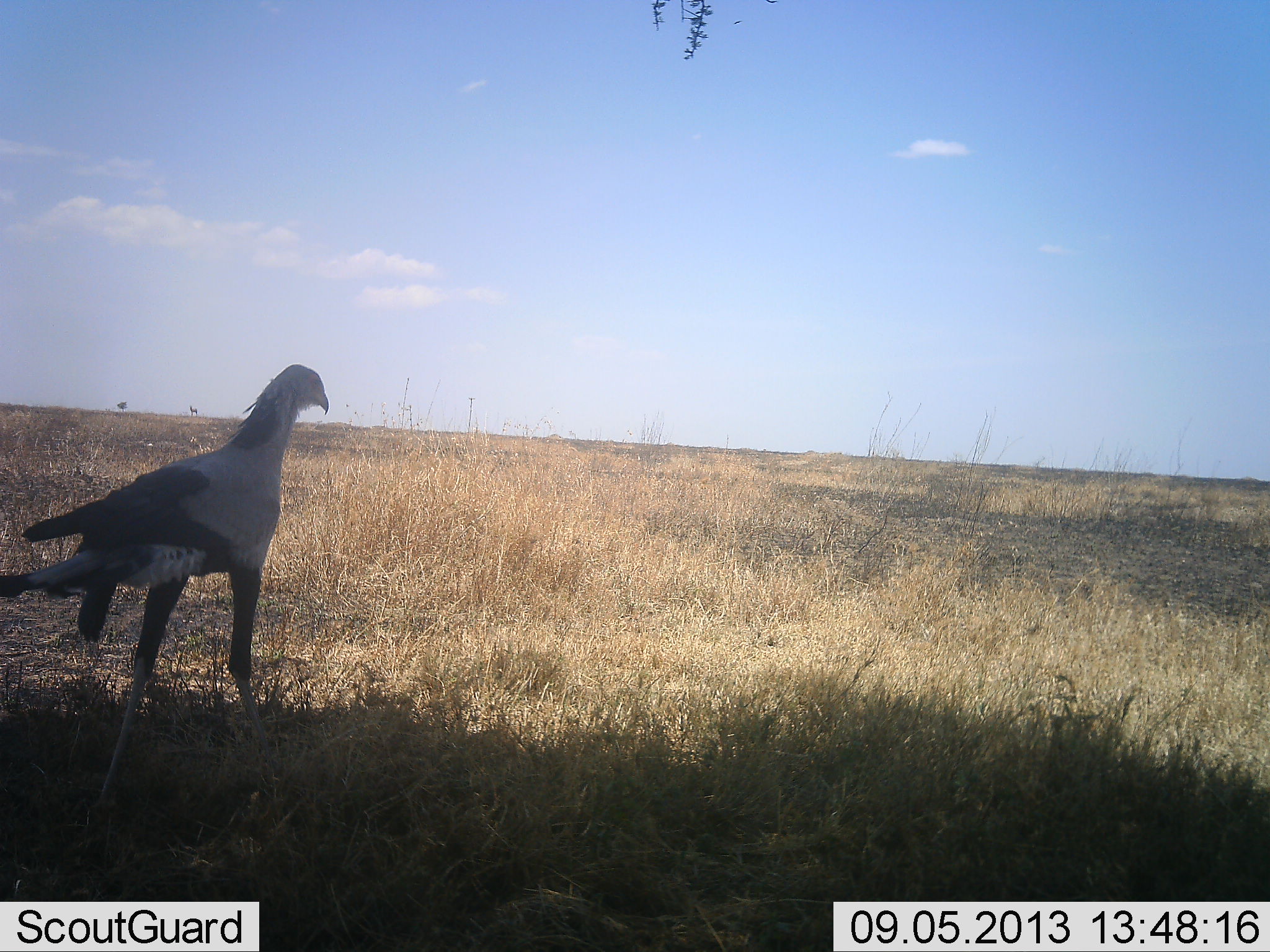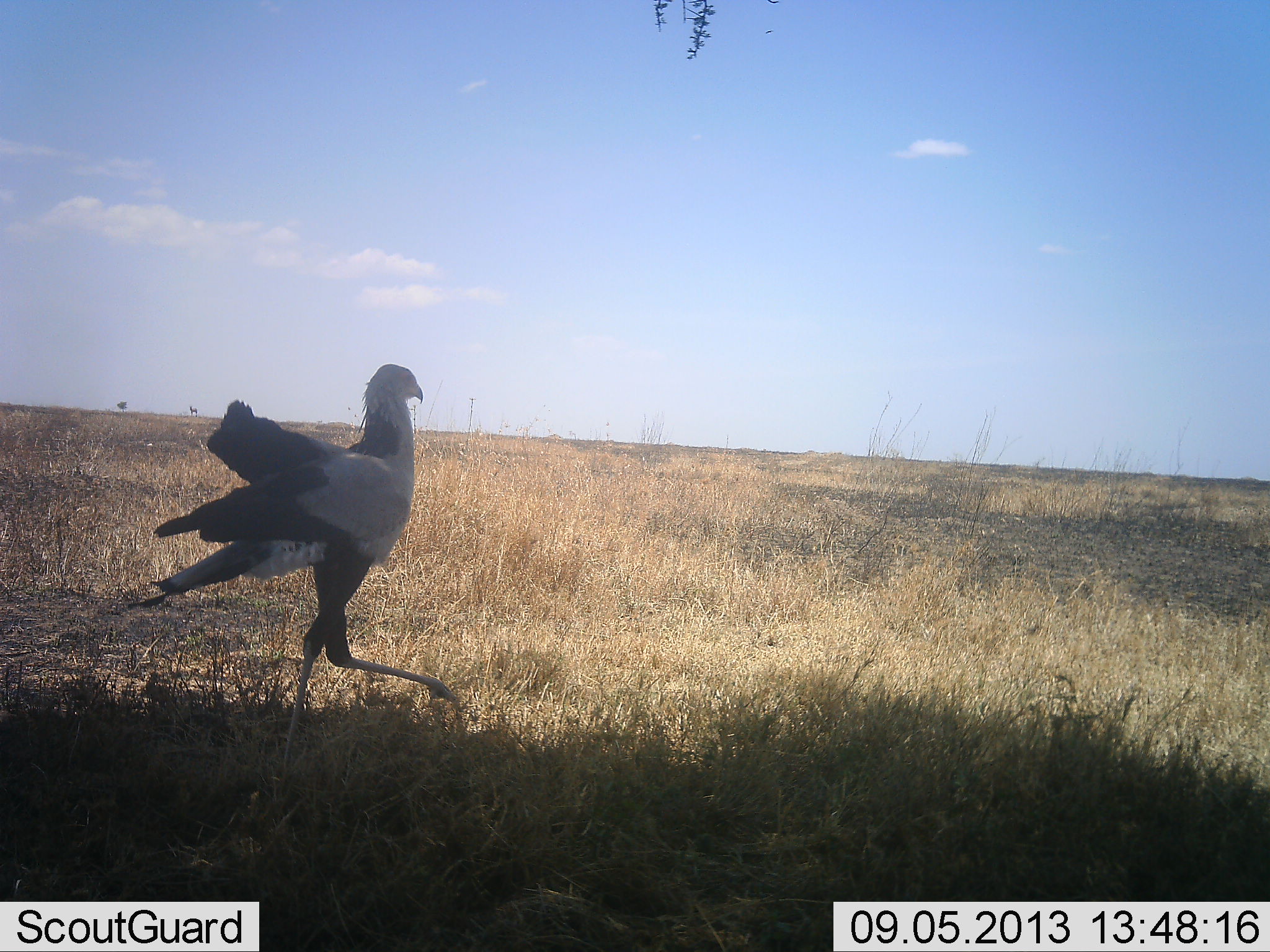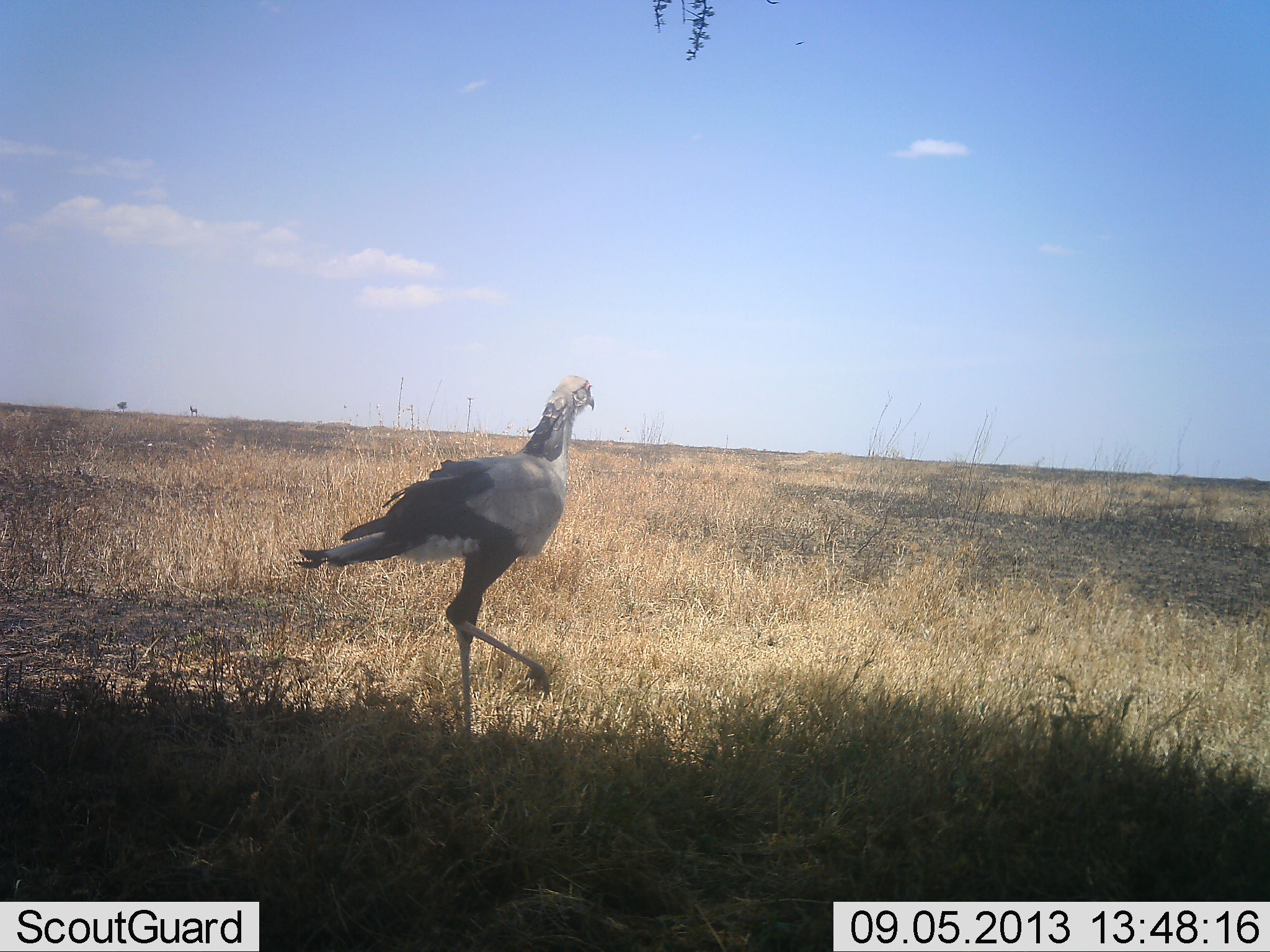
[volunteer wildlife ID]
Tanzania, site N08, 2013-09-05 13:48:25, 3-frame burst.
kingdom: Animalia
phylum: Chordata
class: Aves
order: Accipitriformes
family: Sagittariidae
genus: Sagittarius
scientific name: Sagittarius serpentarius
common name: secretary bird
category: secretarybird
Secretarybird (secretary bird) (Sagittarius serpentarius), count 1. Behavior (volunteer vote fractions): standing 5%, resting 0%, moving 100%, interacting 0%. Young present (vote fraction): 0%. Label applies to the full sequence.